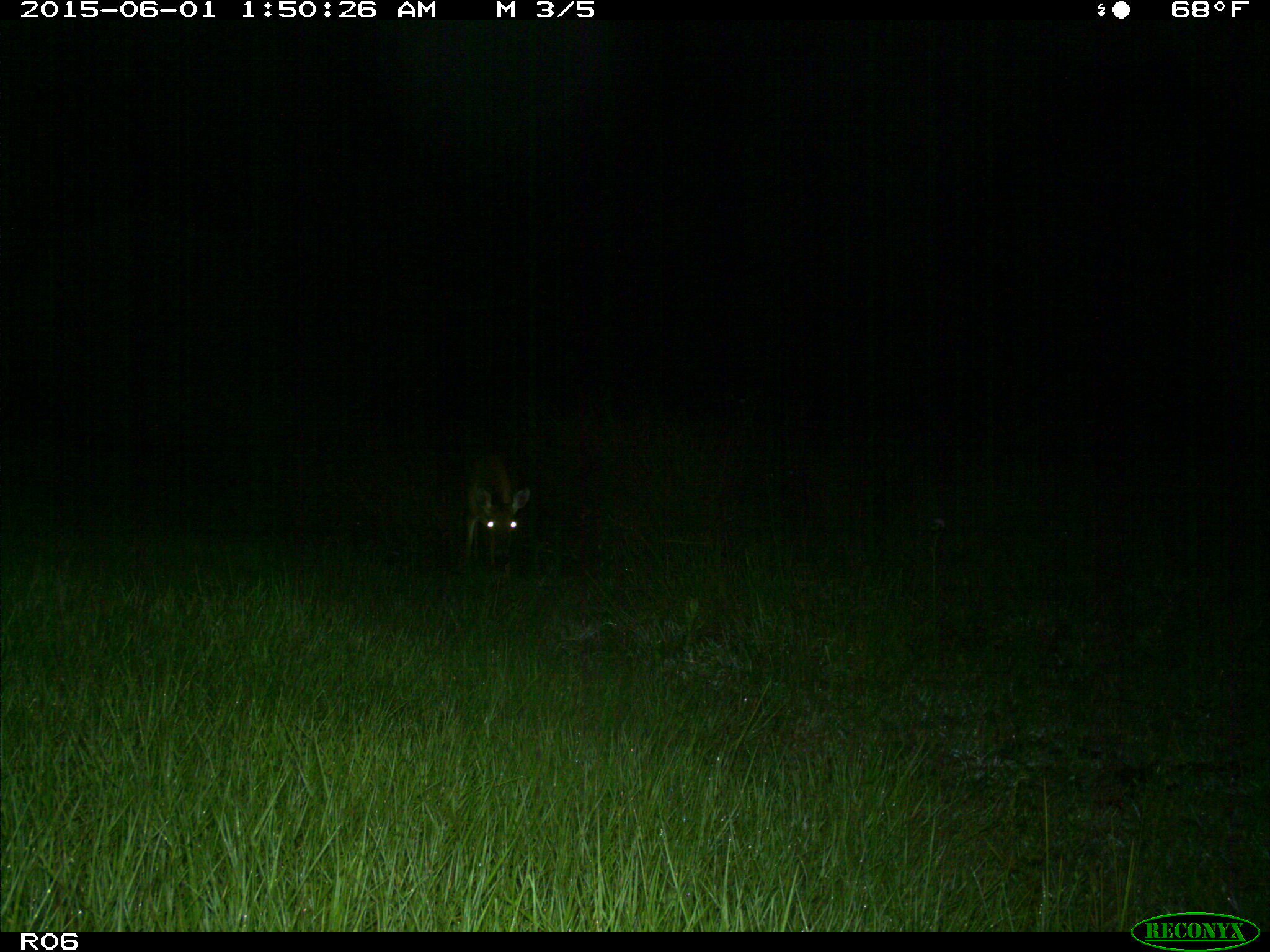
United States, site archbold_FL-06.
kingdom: Animalia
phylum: Chordata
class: Mammalia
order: Artiodactyla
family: Cervidae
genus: Odocoileus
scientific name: Odocoileus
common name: deer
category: unidentified deer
Unidentified deer (deer) (Odocoileus).